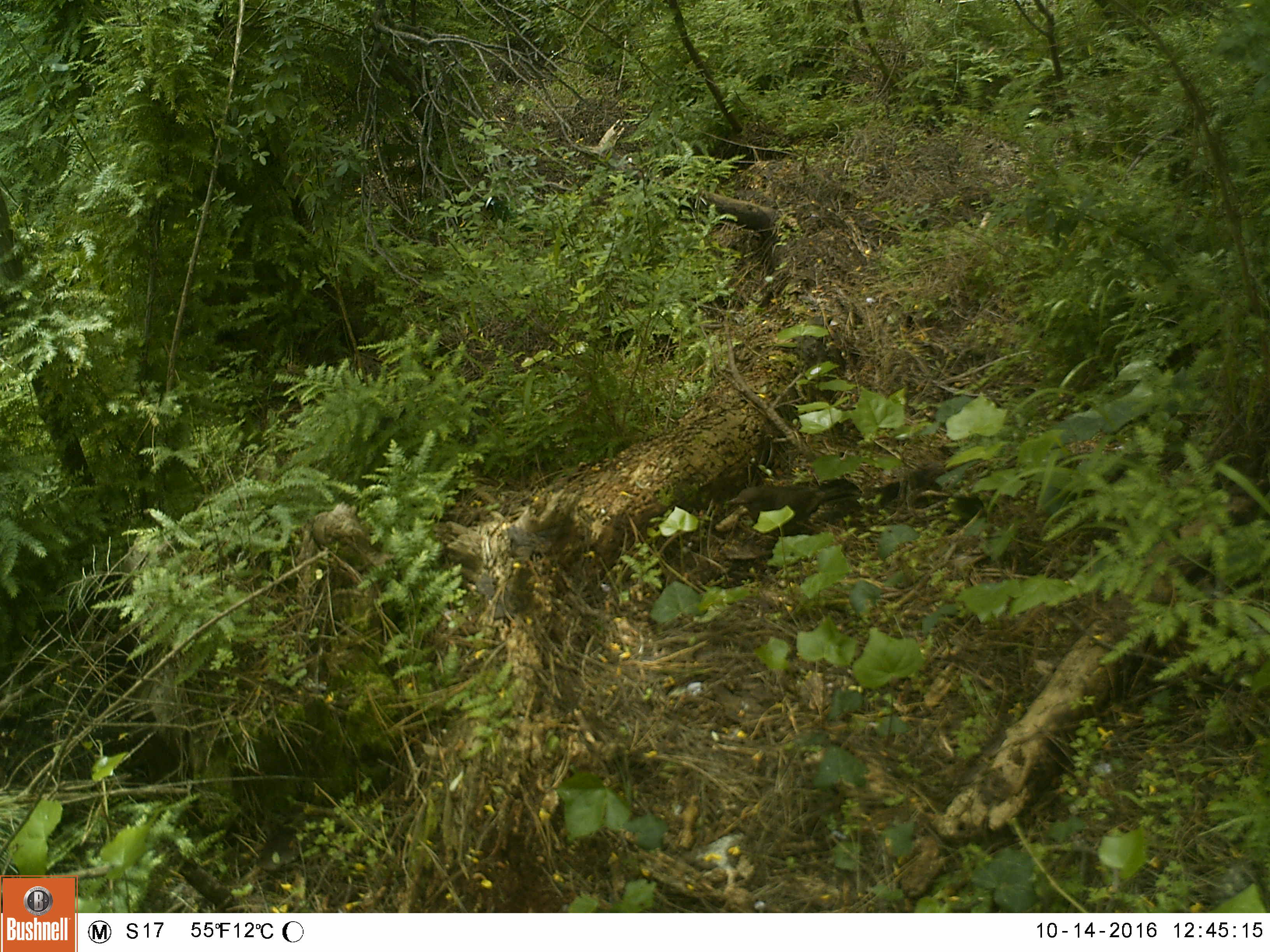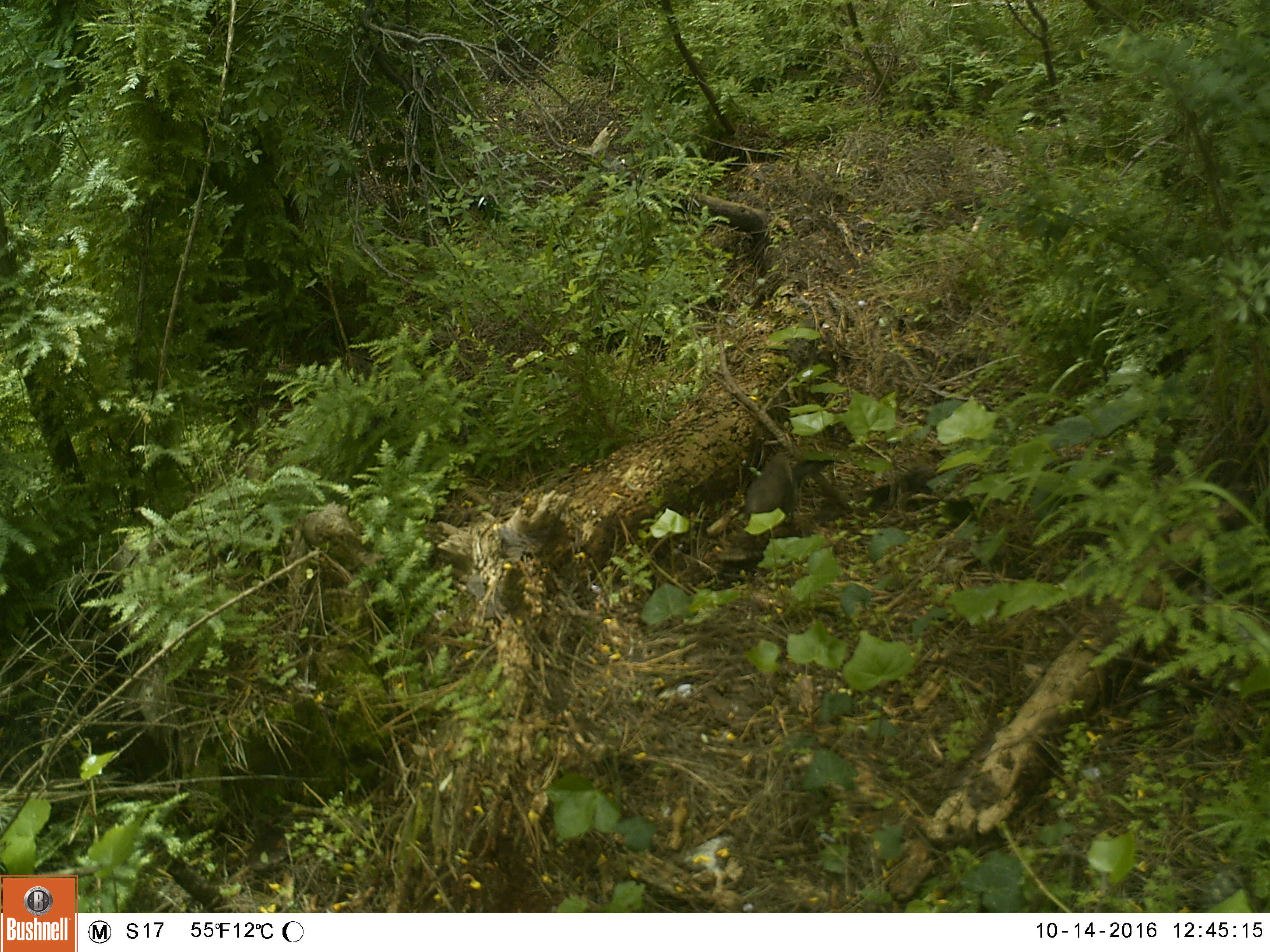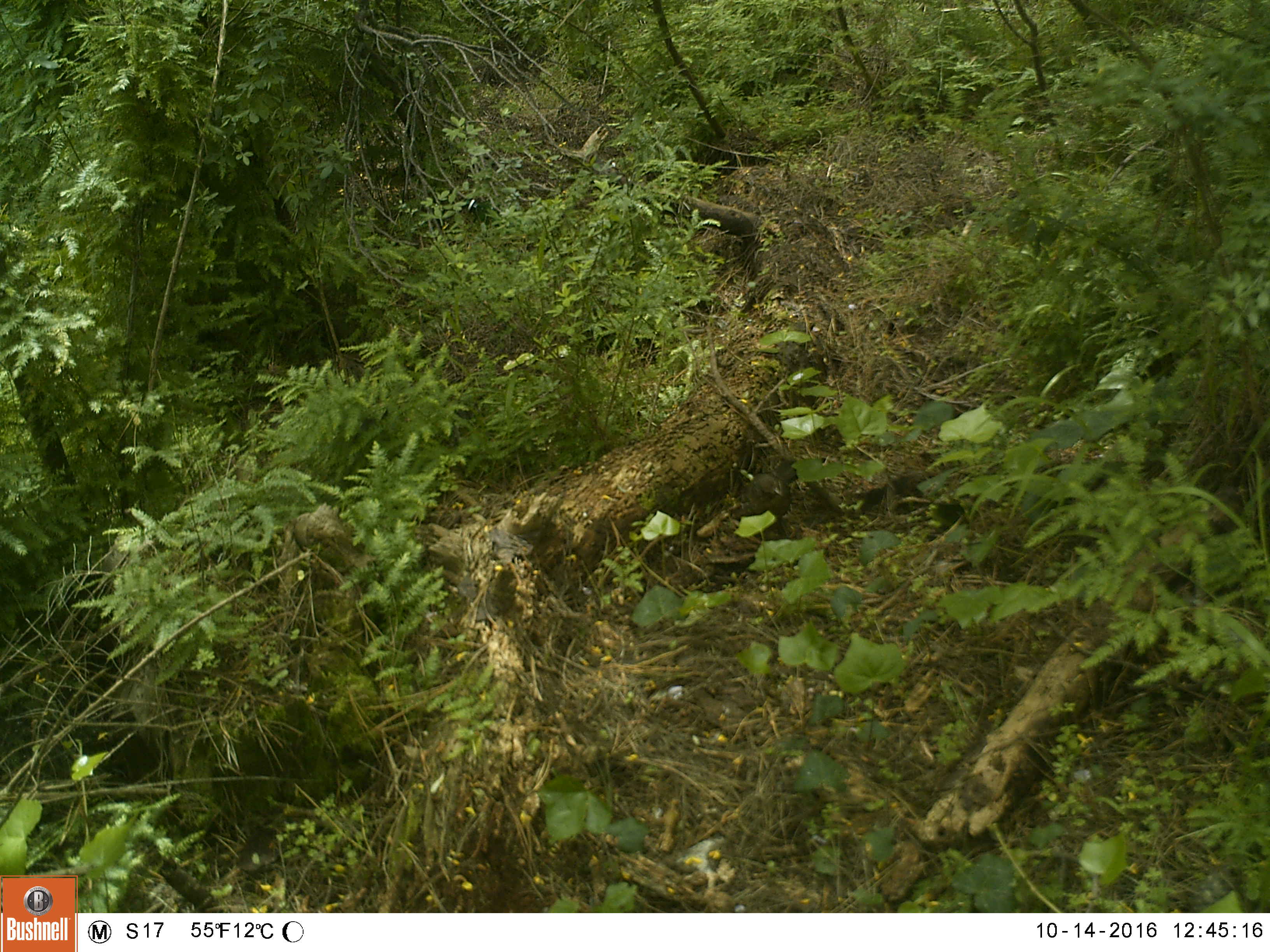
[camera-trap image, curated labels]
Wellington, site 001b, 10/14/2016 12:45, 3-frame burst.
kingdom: Animalia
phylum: Chordata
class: Aves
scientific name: Aves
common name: bird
Bird (Aves).